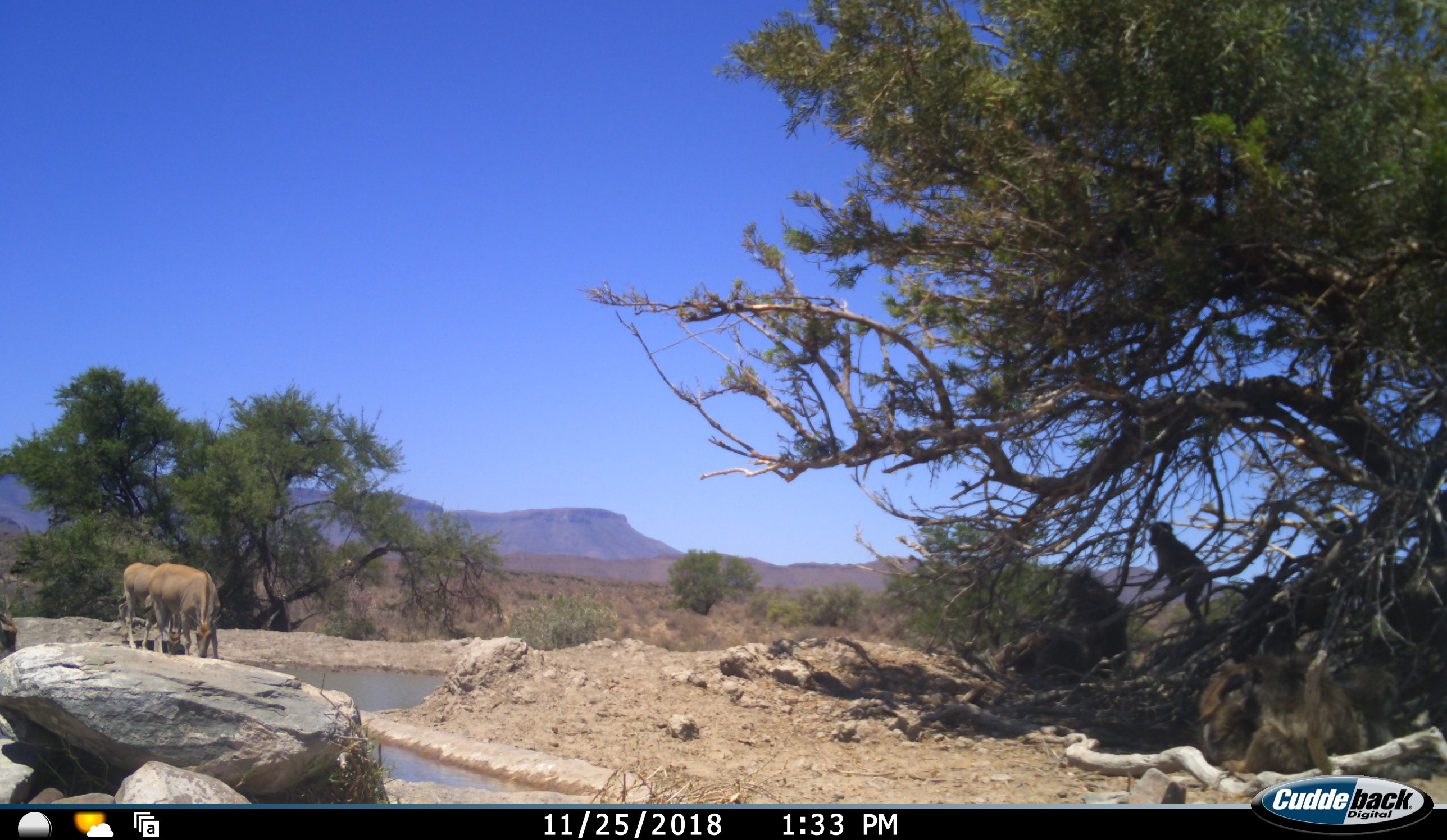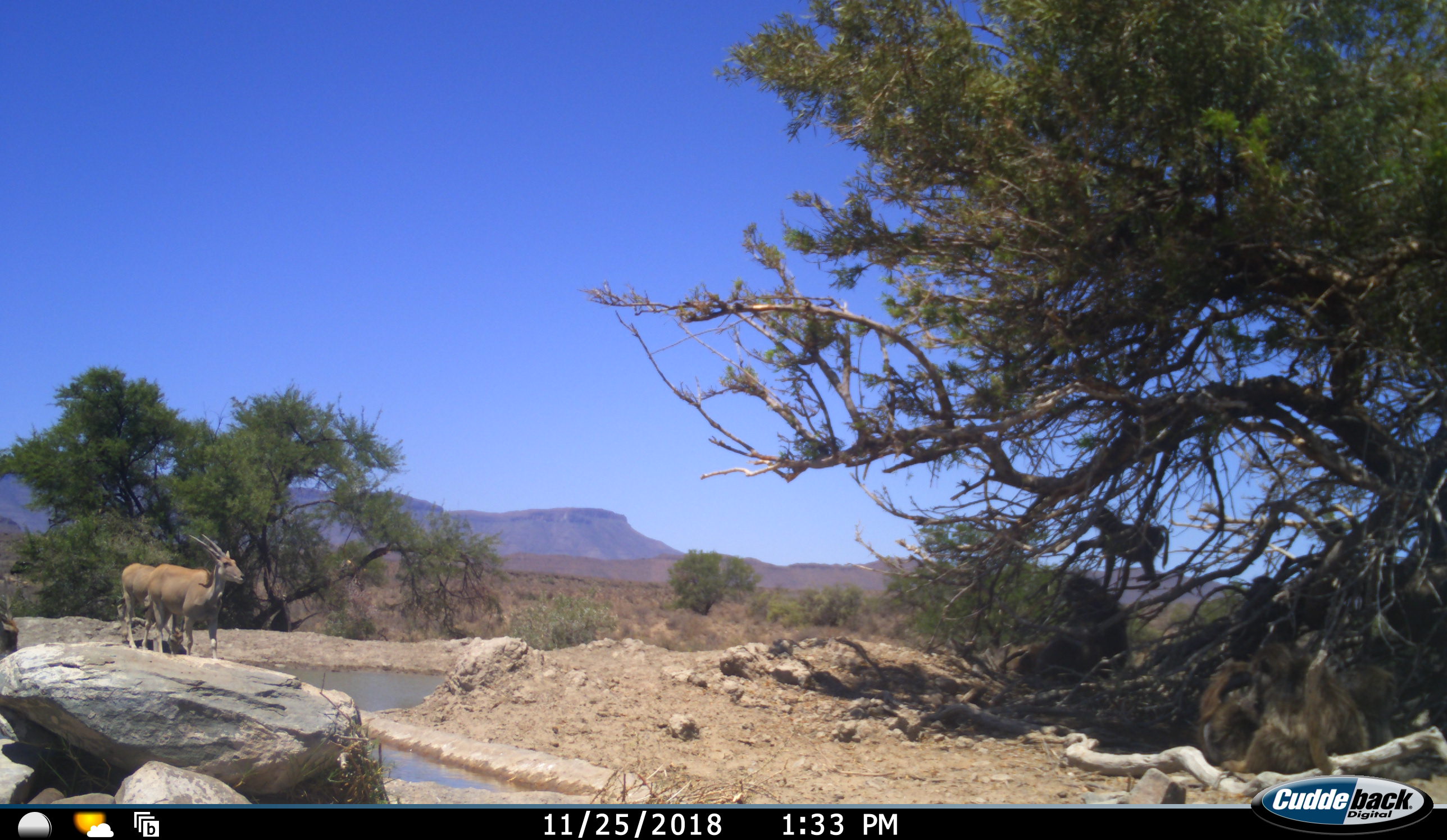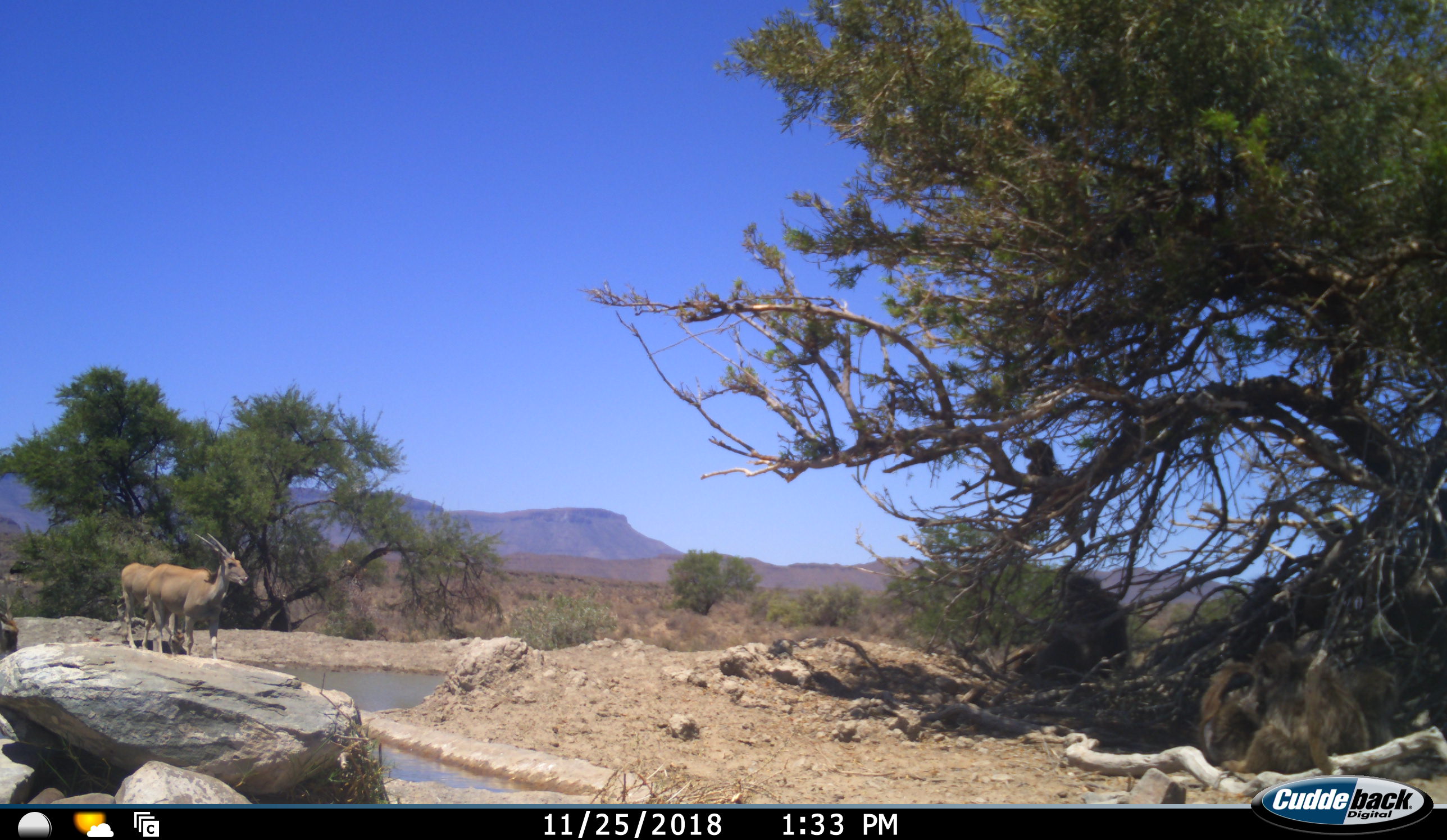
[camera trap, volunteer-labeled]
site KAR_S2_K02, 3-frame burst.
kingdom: Animalia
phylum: Chordata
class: Mammalia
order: Primates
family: Cercopithecidae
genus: Papio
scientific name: Papio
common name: baboon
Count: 4.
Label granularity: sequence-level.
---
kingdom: Animalia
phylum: Chordata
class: Mammalia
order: Artiodactyla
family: Bovidae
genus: Tragelaphus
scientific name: Tragelaphus oryx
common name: eland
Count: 2.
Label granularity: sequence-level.